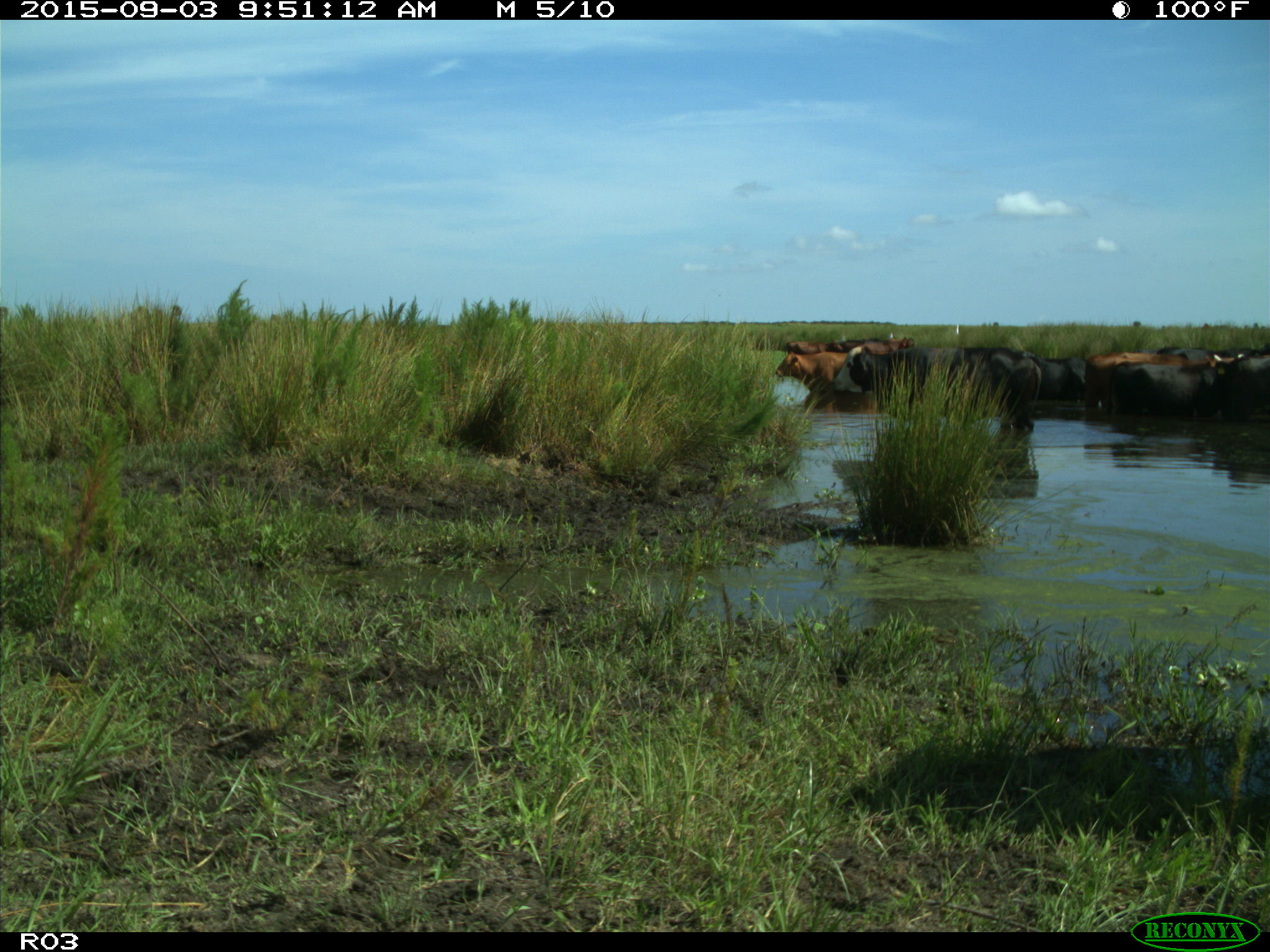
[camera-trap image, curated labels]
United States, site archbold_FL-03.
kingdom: Animalia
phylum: Chordata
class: Mammalia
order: Artiodactyla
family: Bovidae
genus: Bos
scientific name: Bos taurus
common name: domestic cow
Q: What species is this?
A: Bos taurus (domestic cow).